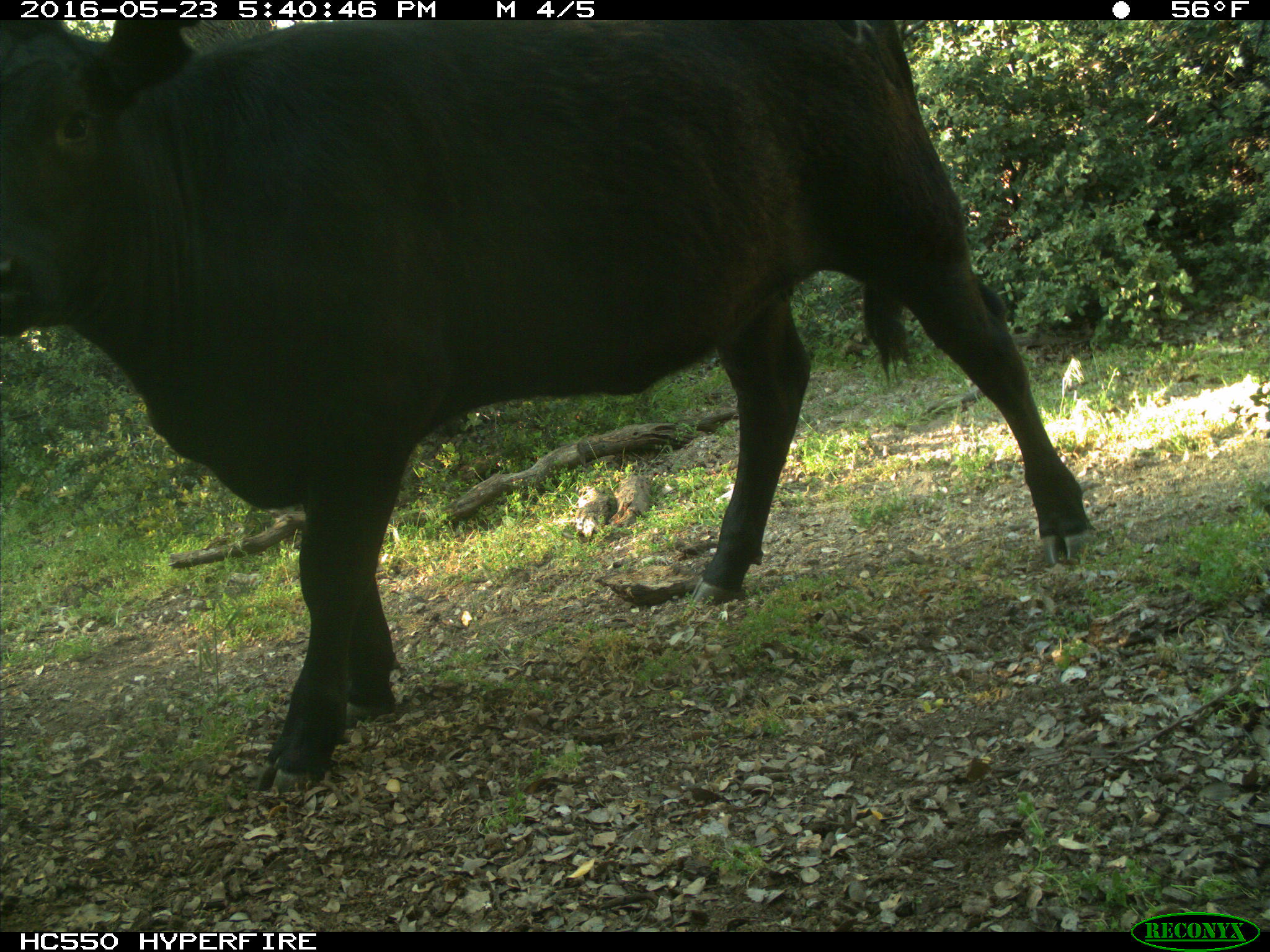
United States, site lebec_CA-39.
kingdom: Animalia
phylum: Chordata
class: Mammalia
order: Artiodactyla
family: Bovidae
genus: Bos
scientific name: Bos taurus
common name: domestic cow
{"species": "Bos taurus (domestic cow)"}